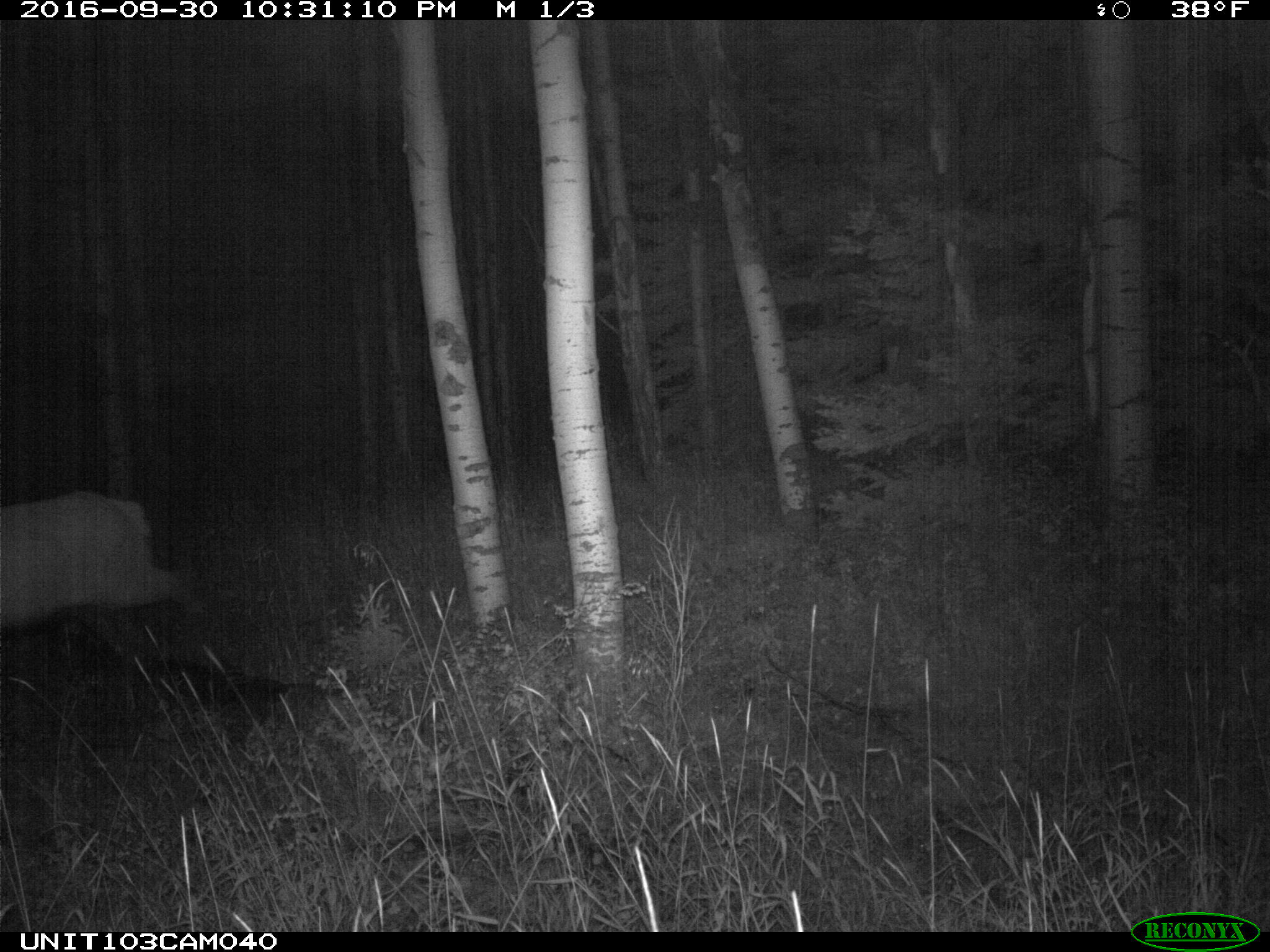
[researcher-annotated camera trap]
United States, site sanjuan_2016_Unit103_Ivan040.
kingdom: Animalia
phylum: Chordata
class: Mammalia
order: Artiodactyla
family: Cervidae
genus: Cervus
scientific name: Cervus elaphus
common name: red deer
Cervus elaphus (red deer).